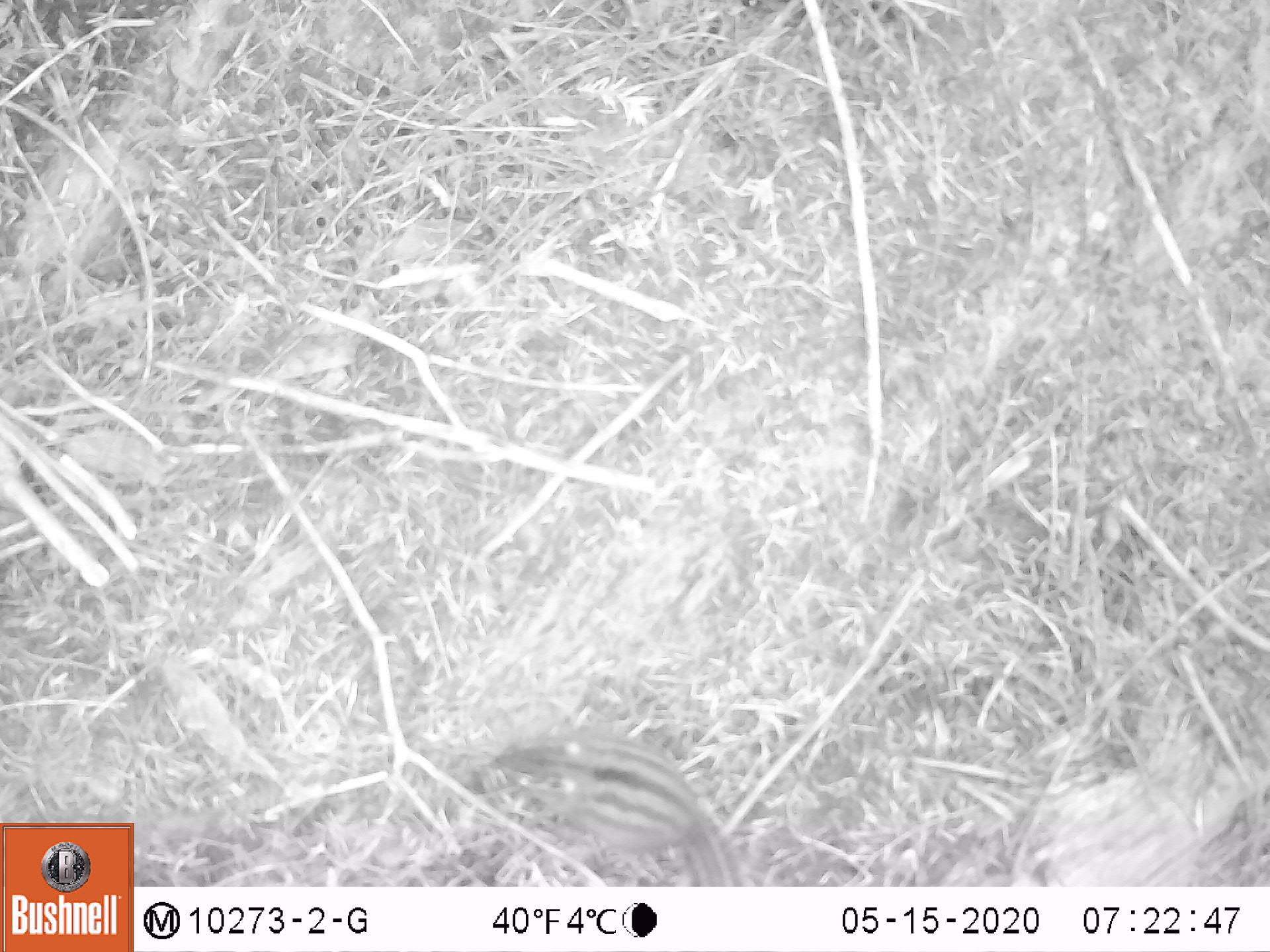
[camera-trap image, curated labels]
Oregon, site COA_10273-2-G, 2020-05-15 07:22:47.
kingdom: Animalia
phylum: Chordata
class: Mammalia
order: Rodentia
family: Sciuridae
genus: Neotamias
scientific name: Neotamias townsendii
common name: townsend's chipmunk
Townsend's chipmunk (Neotamias townsendii).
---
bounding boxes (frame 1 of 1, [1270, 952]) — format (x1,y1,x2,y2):
townsend's chipmunk: (483,726,746,880)